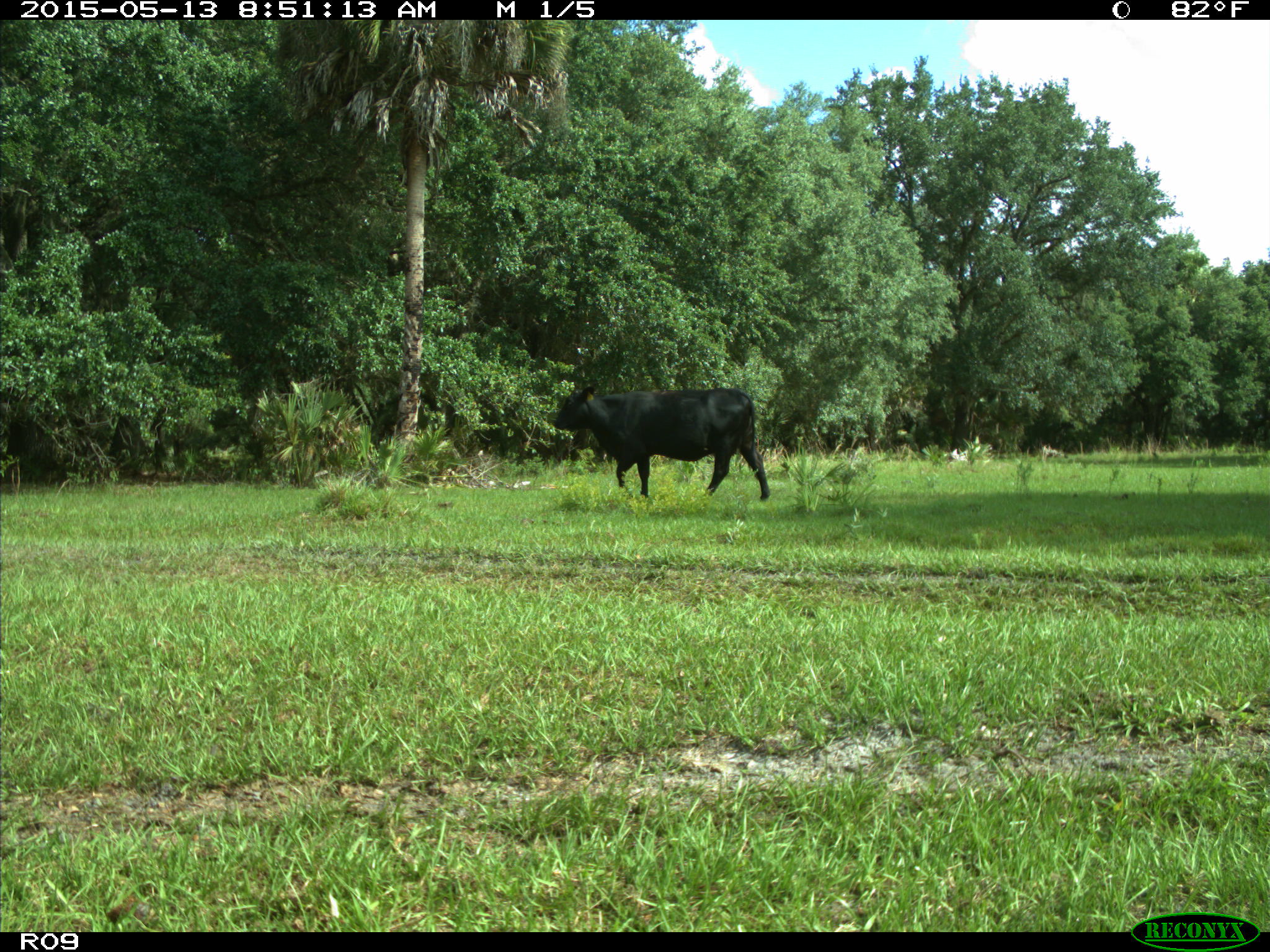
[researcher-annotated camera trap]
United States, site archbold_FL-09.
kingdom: Animalia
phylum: Chordata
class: Mammalia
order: Artiodactyla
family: Bovidae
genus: Bos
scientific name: Bos taurus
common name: domestic cow